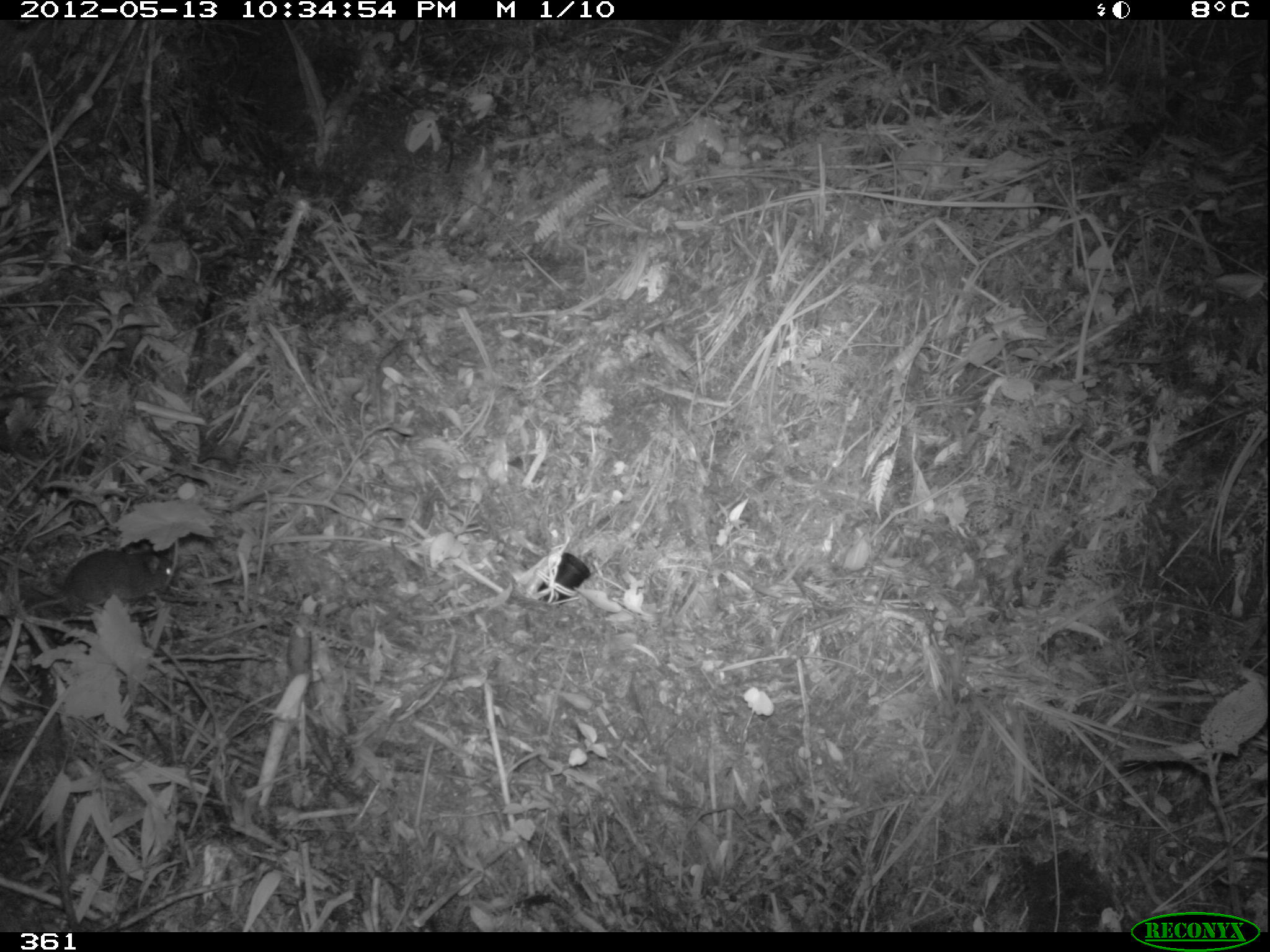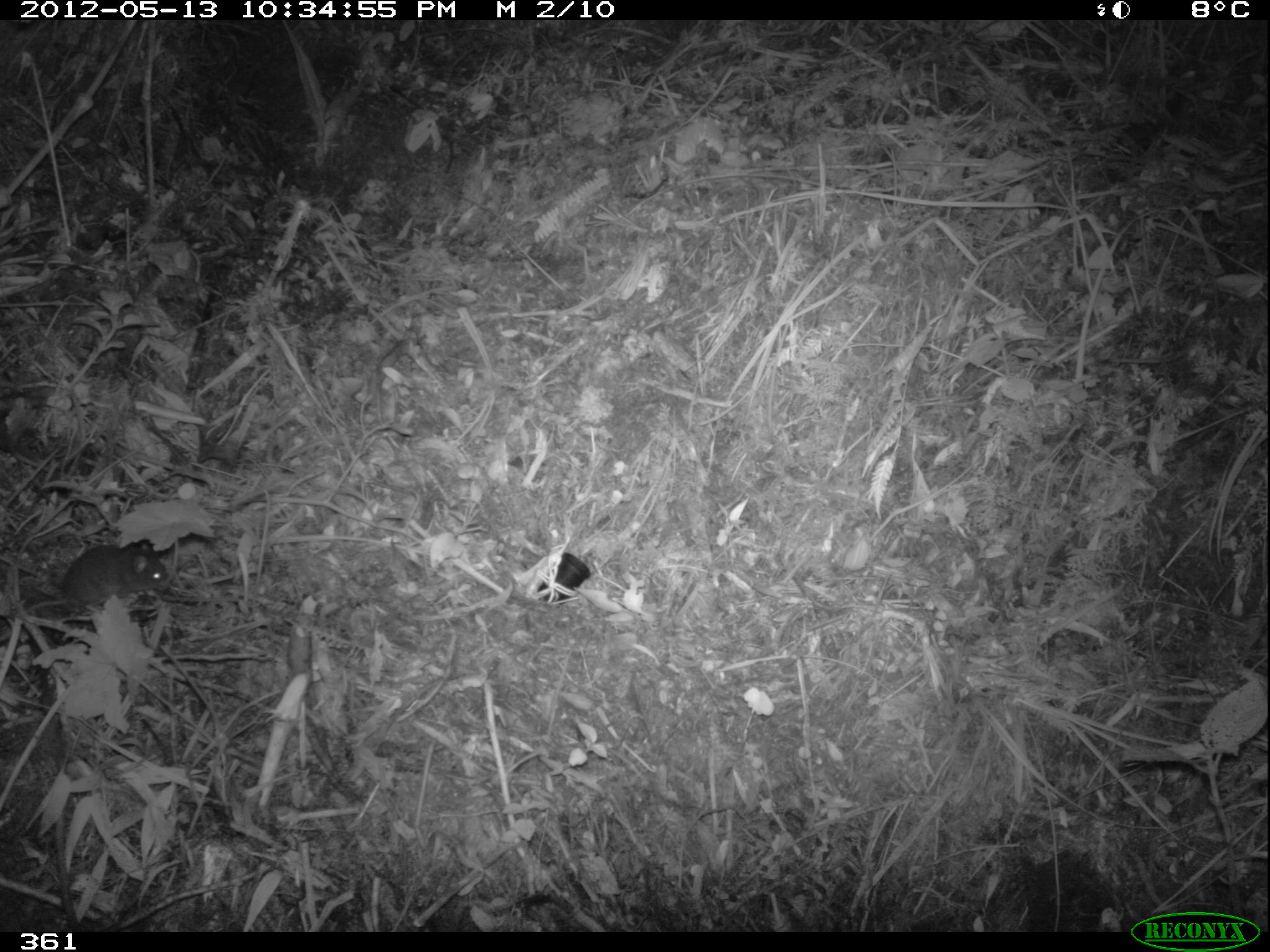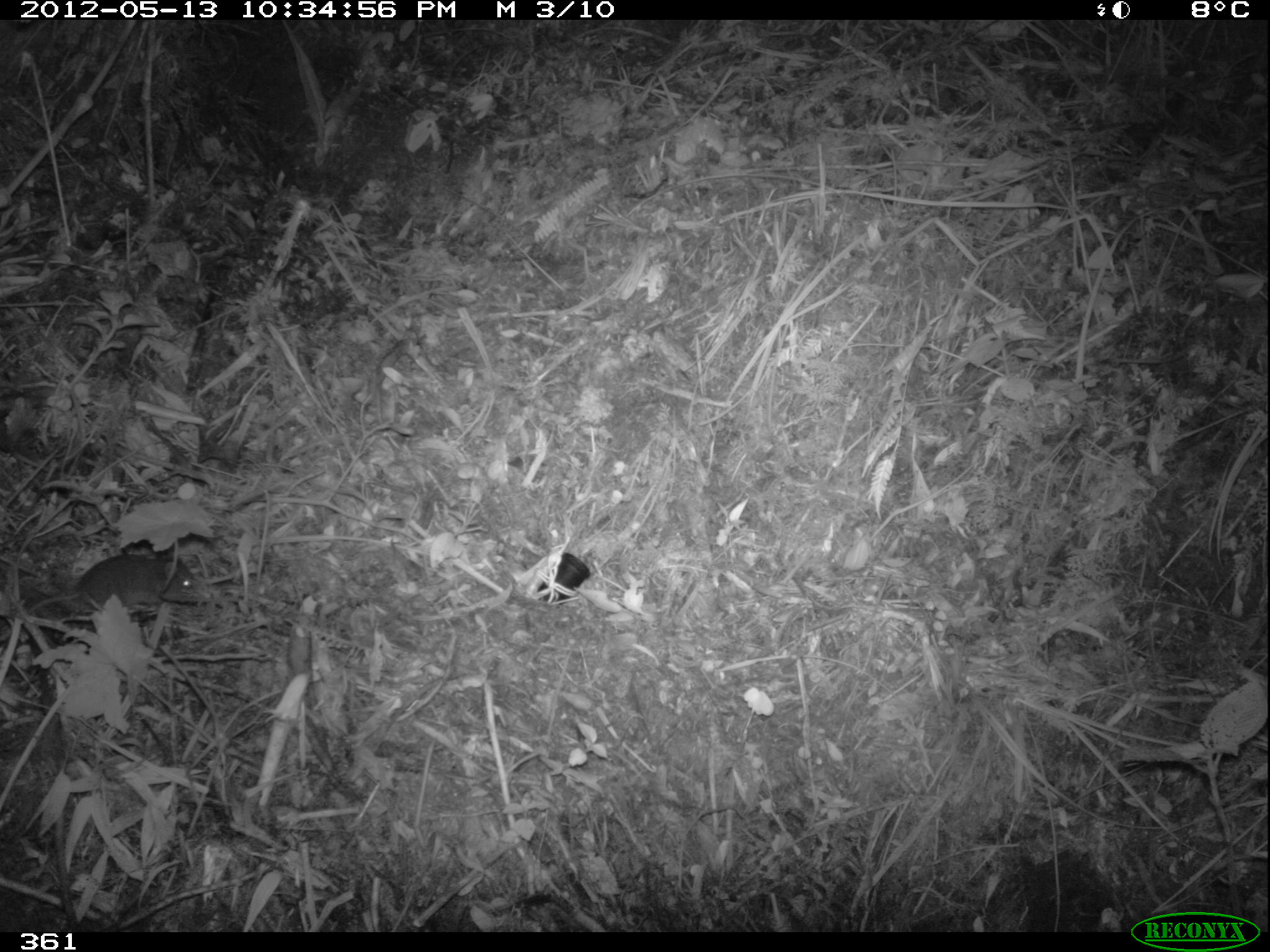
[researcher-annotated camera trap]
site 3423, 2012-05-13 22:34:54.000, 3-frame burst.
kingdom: Animalia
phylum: Chordata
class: Mammalia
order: Rodentia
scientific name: Rodentia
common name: rodents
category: unknown rodent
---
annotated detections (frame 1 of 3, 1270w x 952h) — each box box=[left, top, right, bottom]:
unknown rodent: box=[26, 548, 174, 612]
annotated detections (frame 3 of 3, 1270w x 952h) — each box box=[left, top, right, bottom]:
unknown rodent: box=[27, 552, 197, 614]